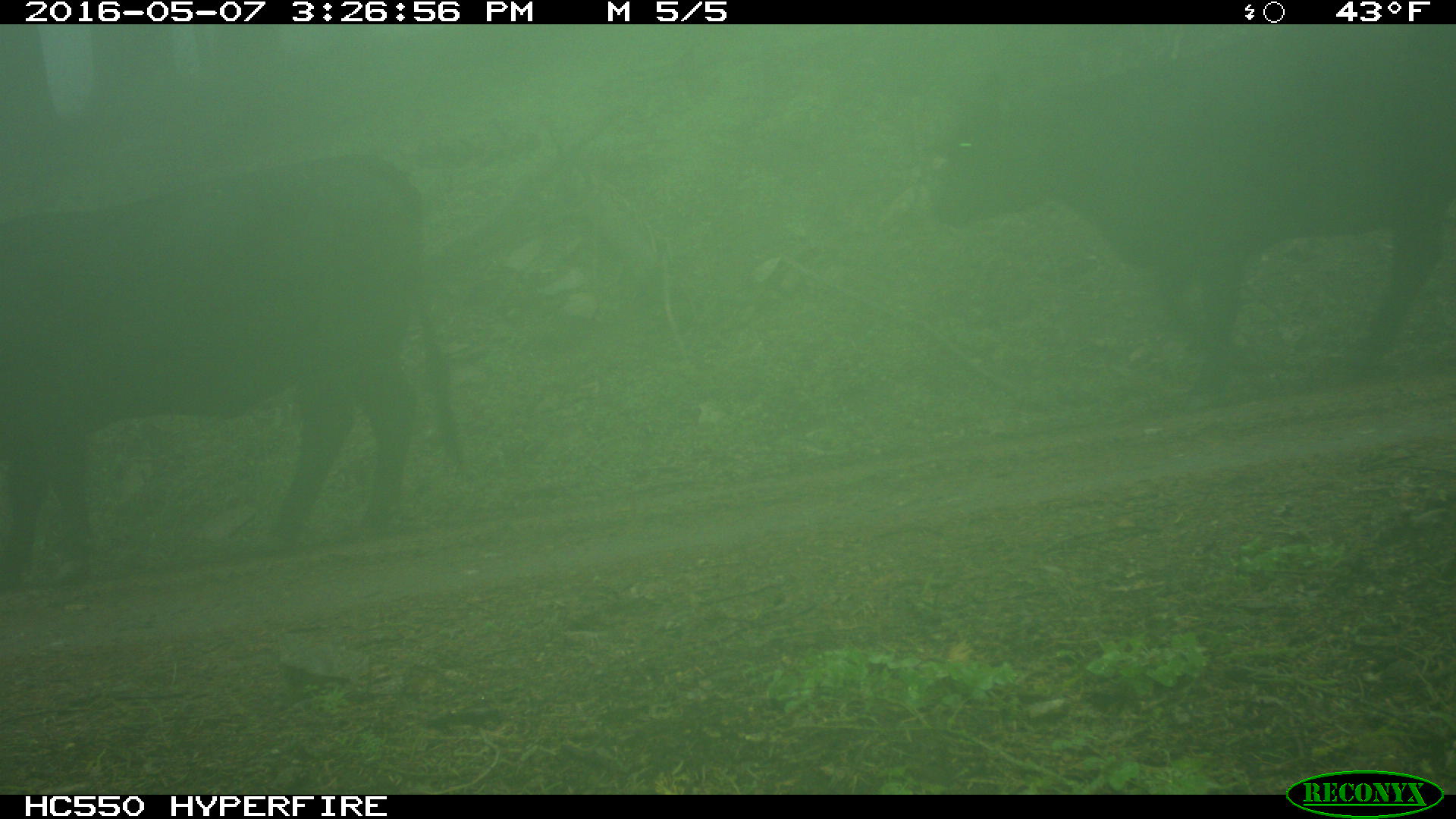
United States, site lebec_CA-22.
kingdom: Animalia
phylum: Chordata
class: Mammalia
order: Artiodactyla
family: Bovidae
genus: Bos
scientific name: Bos taurus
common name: domestic cow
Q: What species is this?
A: Bos taurus (domestic cow).